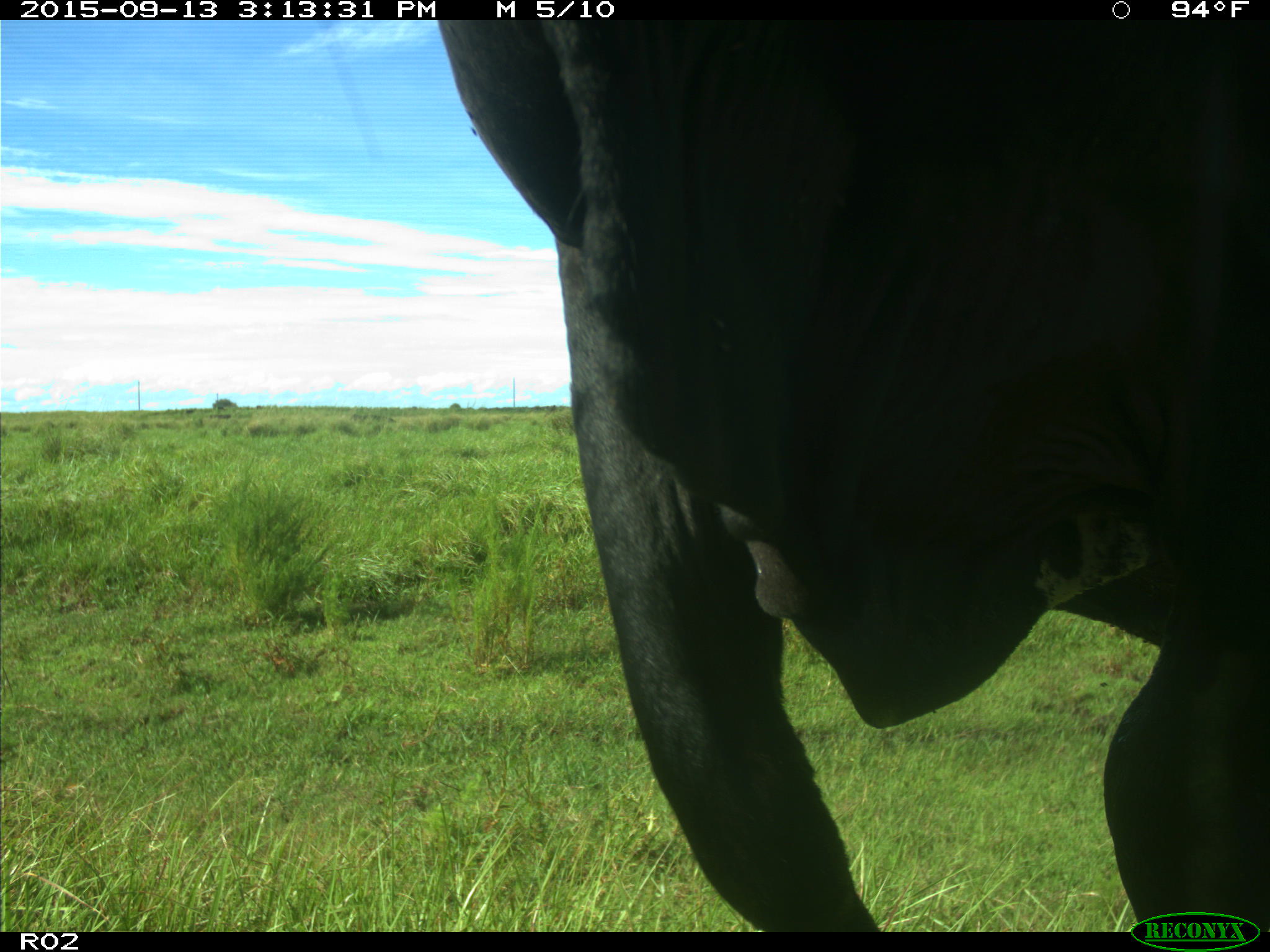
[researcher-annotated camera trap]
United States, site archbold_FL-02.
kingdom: Animalia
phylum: Chordata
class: Mammalia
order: Artiodactyla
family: Bovidae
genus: Bos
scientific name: Bos taurus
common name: domestic cow